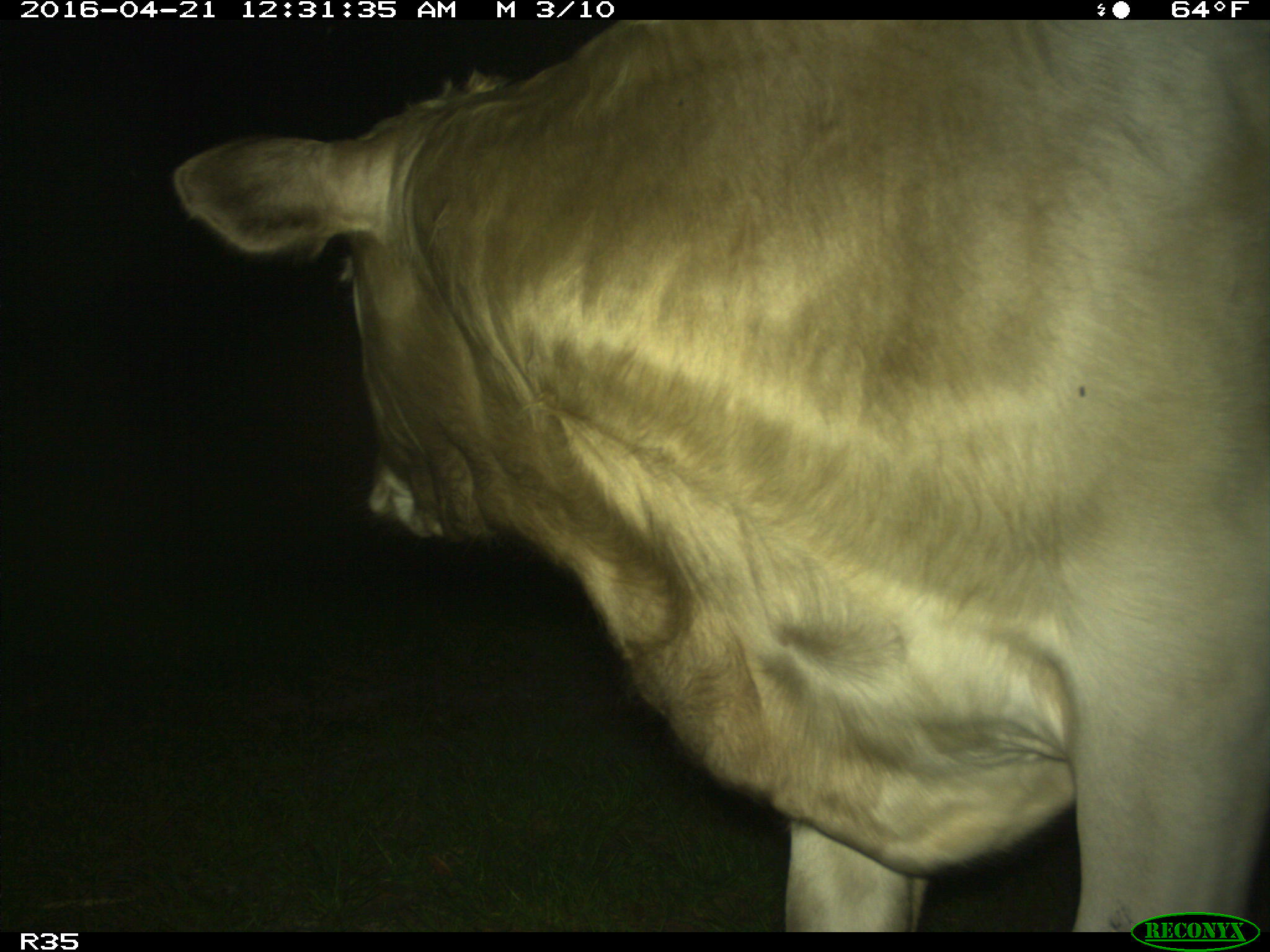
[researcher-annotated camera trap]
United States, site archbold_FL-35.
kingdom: Animalia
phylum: Chordata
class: Mammalia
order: Artiodactyla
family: Bovidae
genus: Bos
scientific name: Bos taurus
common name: domestic cow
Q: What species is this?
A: Bos taurus (domestic cow).